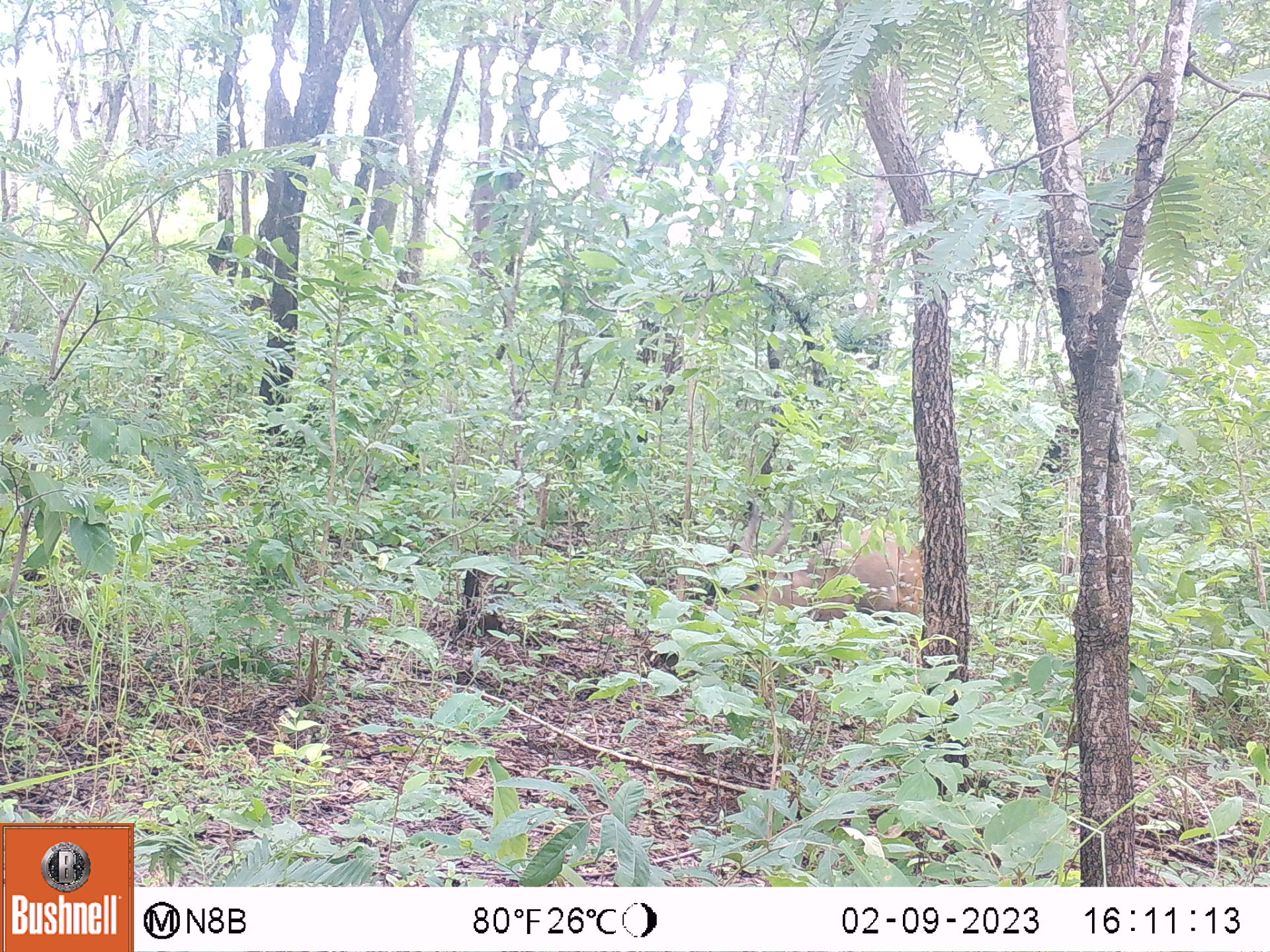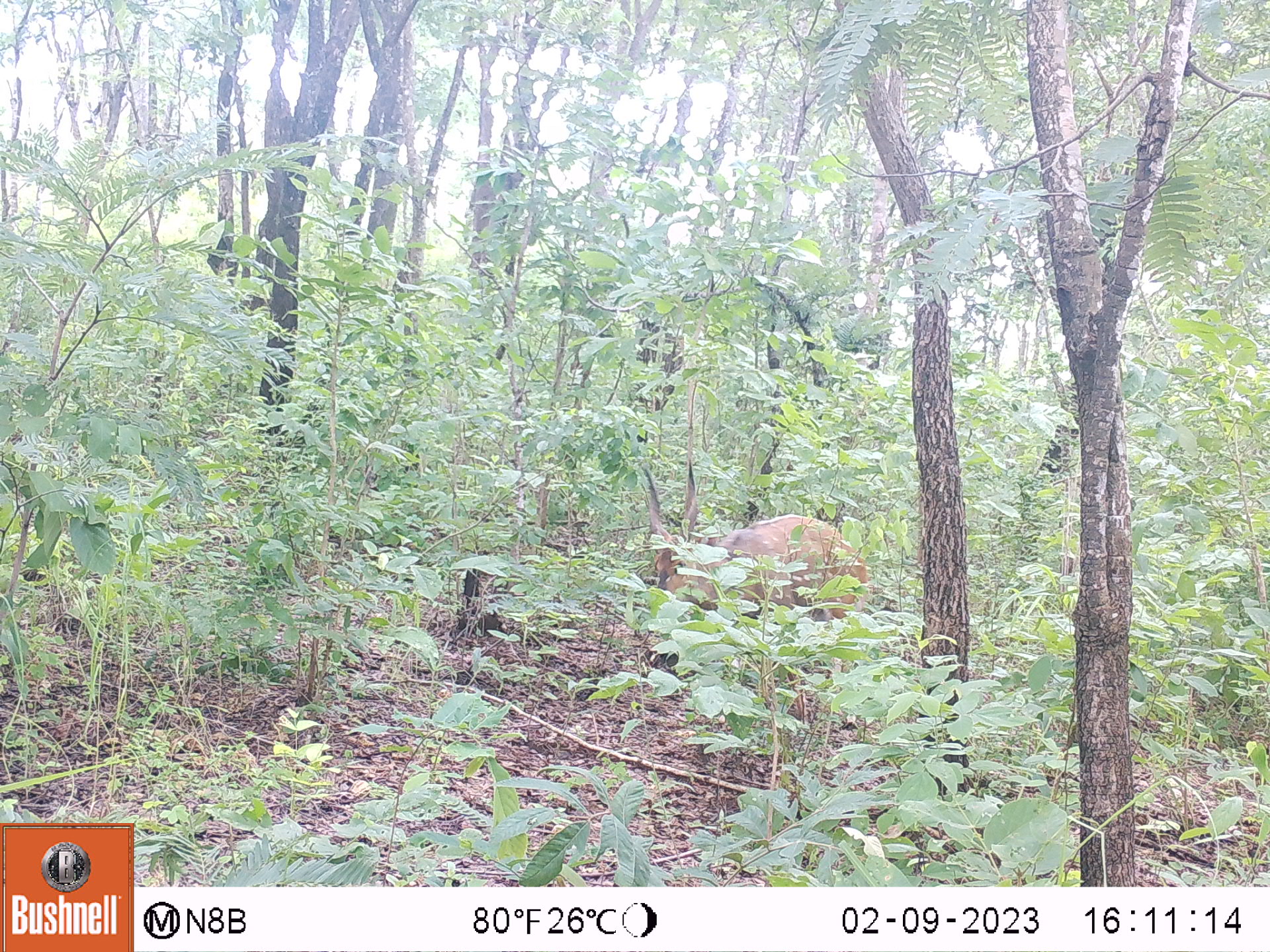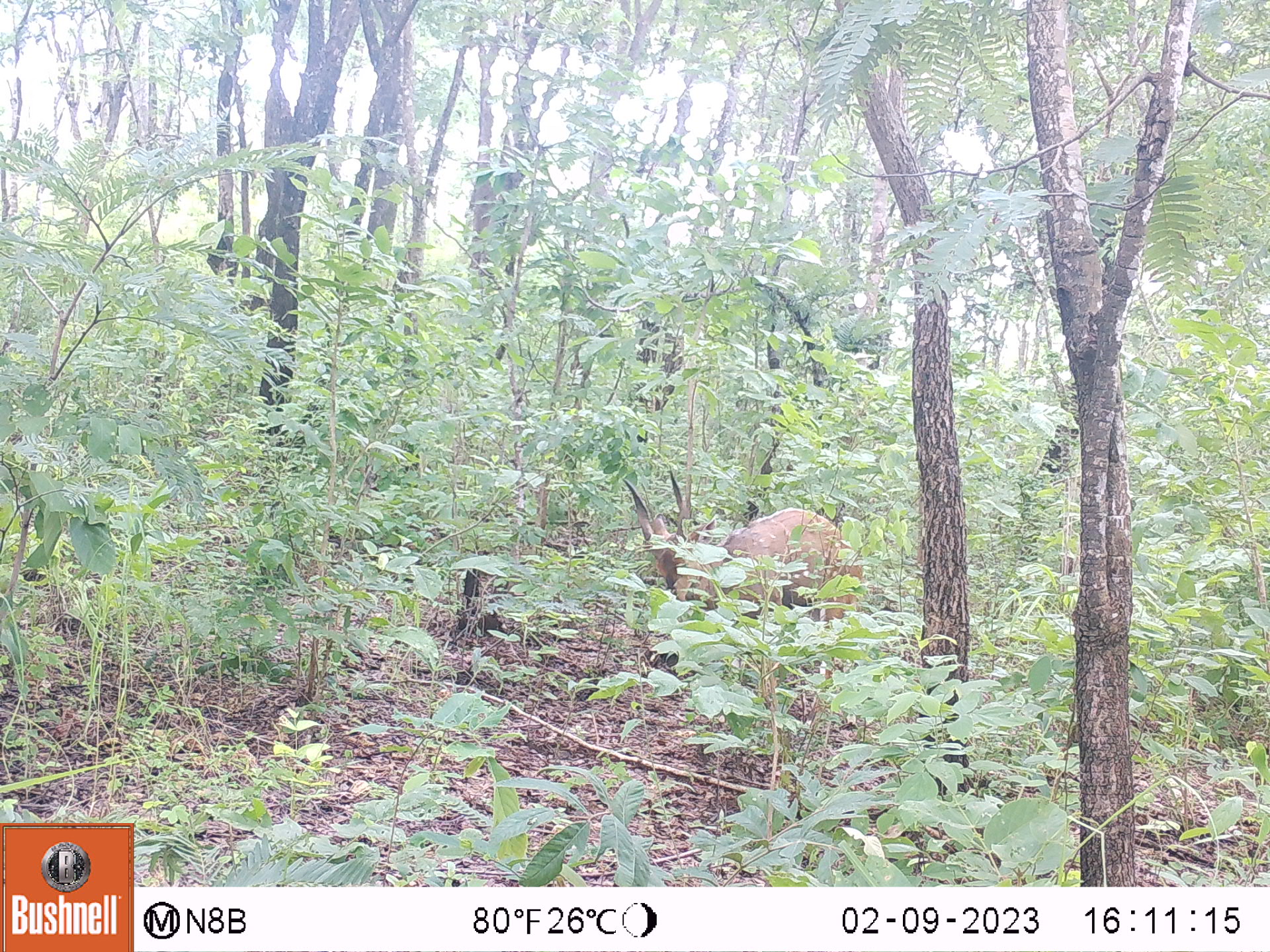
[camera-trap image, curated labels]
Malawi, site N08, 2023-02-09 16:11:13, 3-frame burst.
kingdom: Animalia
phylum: Chordata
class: Mammalia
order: Artiodactyla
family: Bovidae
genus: Tragelaphus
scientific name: Tragelaphus sylvaticus sylvaticus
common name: cape bushbuck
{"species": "cape bushbuck (Tragelaphus sylvaticus sylvaticus)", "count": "1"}